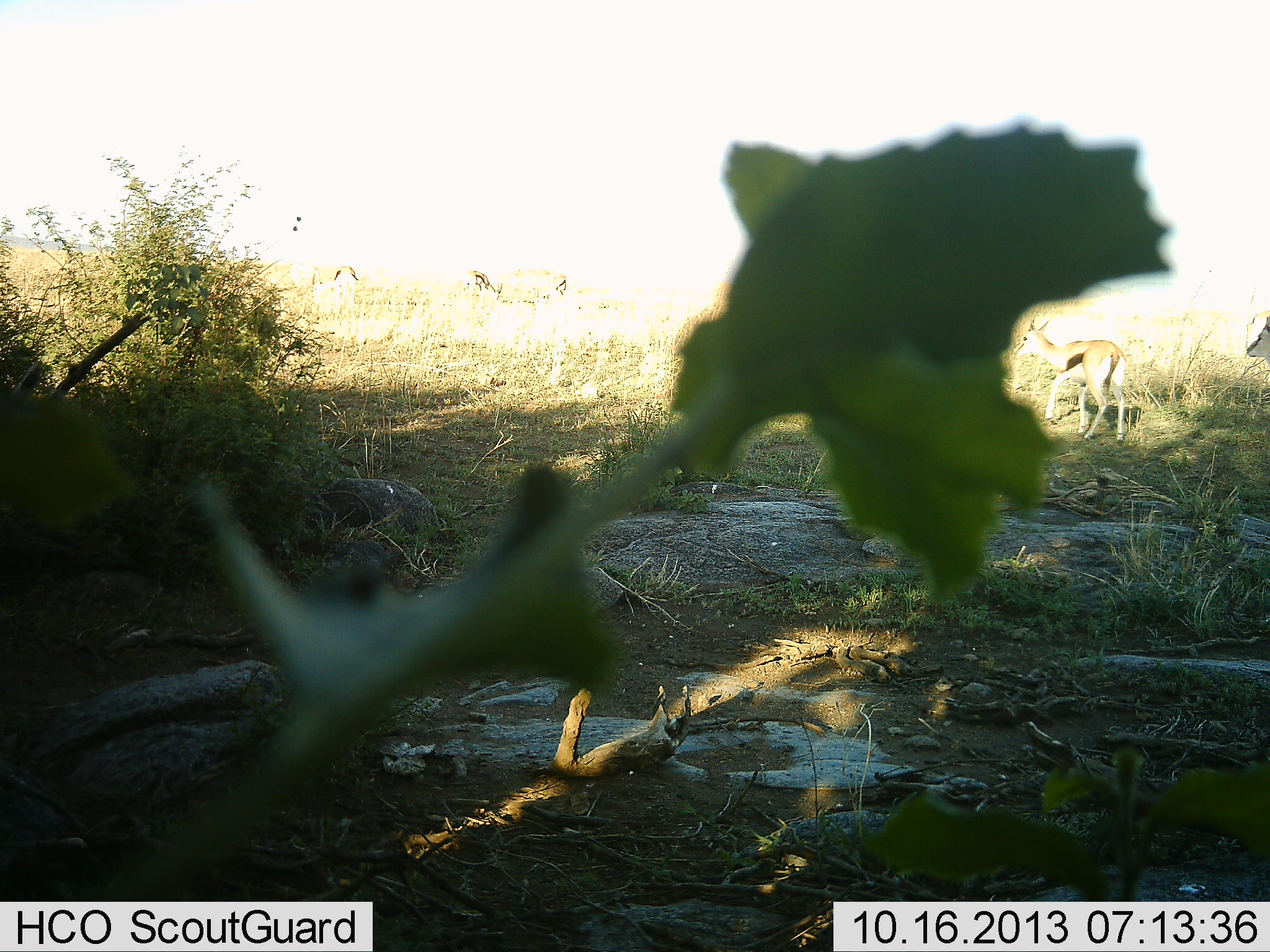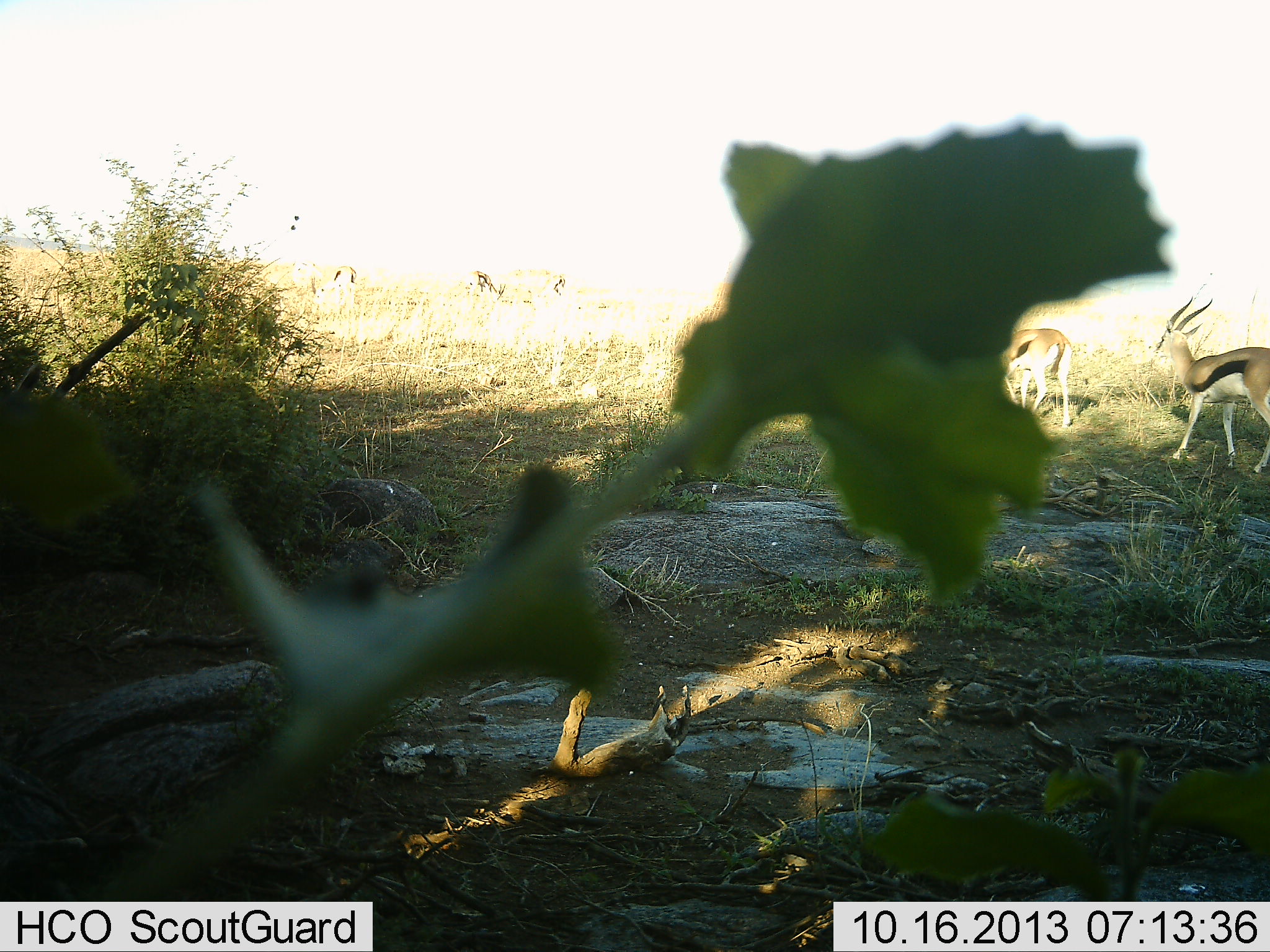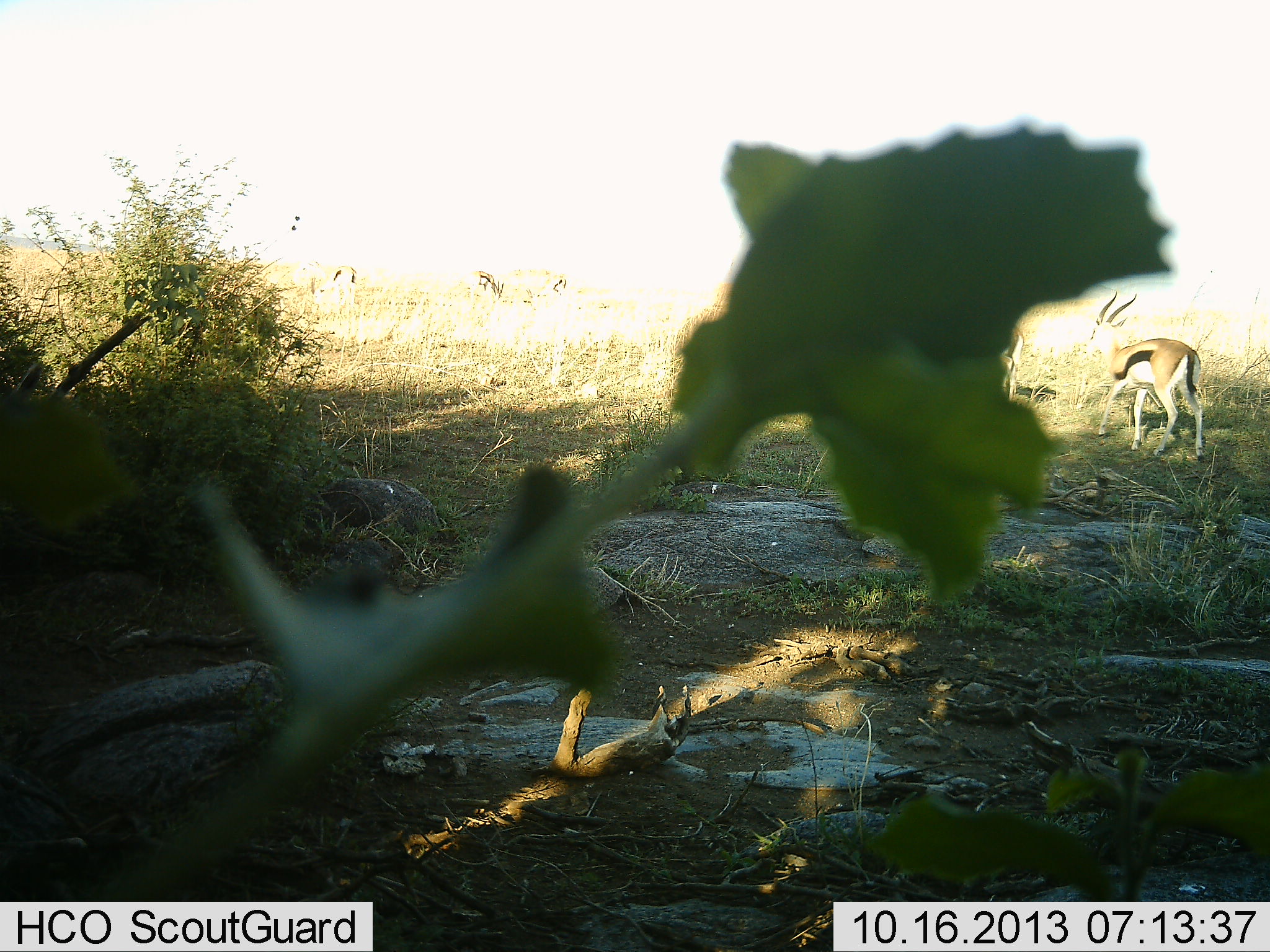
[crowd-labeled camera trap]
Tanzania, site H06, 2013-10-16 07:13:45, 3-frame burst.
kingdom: Animalia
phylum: Chordata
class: Mammalia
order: Artiodactyla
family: Bovidae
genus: Eudorcas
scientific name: Eudorcas thomsonii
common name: thomson's gazelle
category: gazellethomsons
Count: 5.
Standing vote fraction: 24%.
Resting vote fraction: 0%.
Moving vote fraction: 81%.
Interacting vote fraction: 0%.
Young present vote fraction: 0%.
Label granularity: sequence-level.